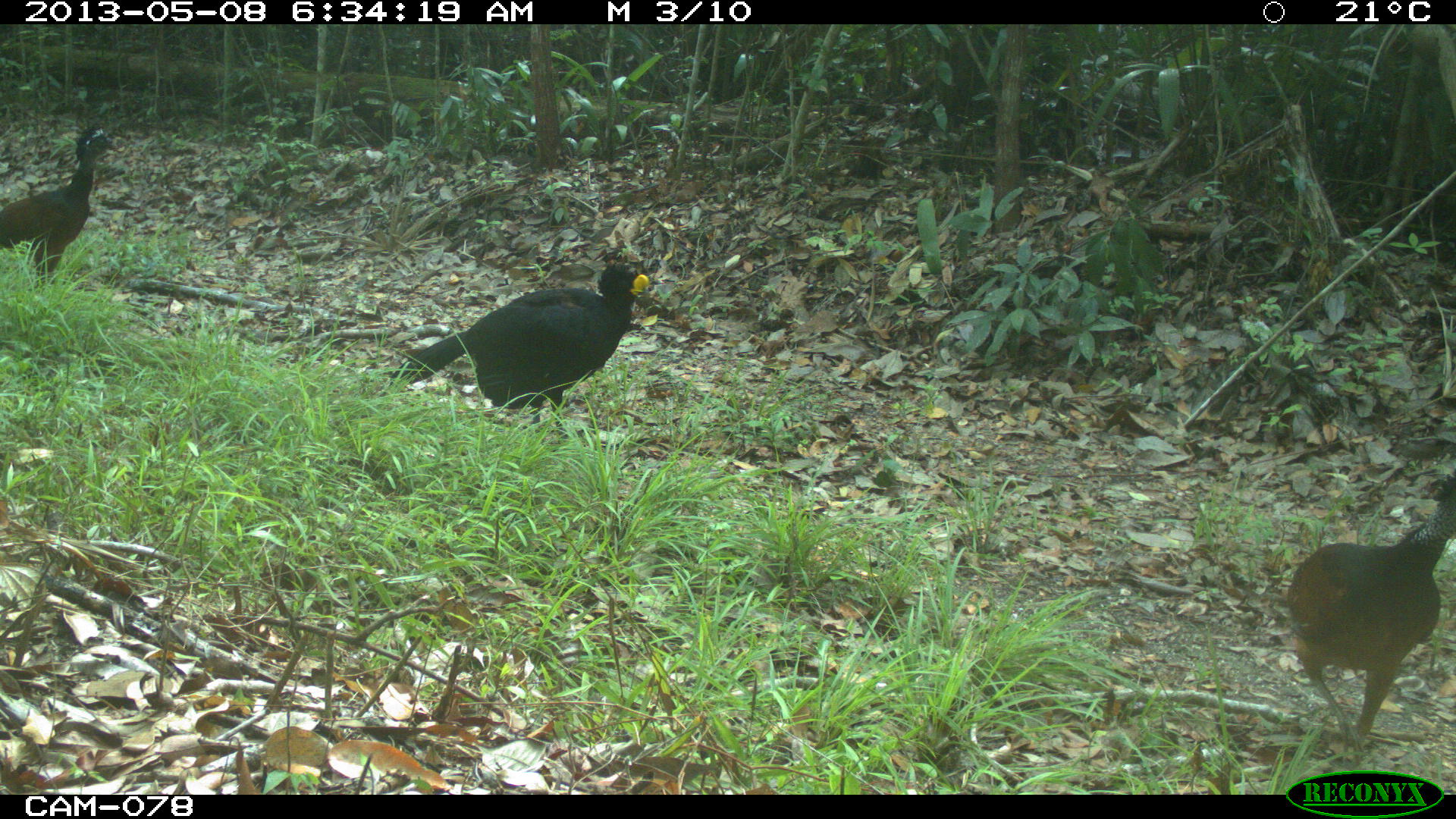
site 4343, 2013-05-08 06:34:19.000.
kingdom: Animalia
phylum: Chordata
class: Aves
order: Galliformes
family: Cracidae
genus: Crax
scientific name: Crax rubra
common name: great curassow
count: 3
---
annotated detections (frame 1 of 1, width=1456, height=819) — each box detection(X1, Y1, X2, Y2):
crax rubra: detection(1286, 466, 1455, 766); detection(377, 259, 651, 444); detection(0, 119, 120, 288)